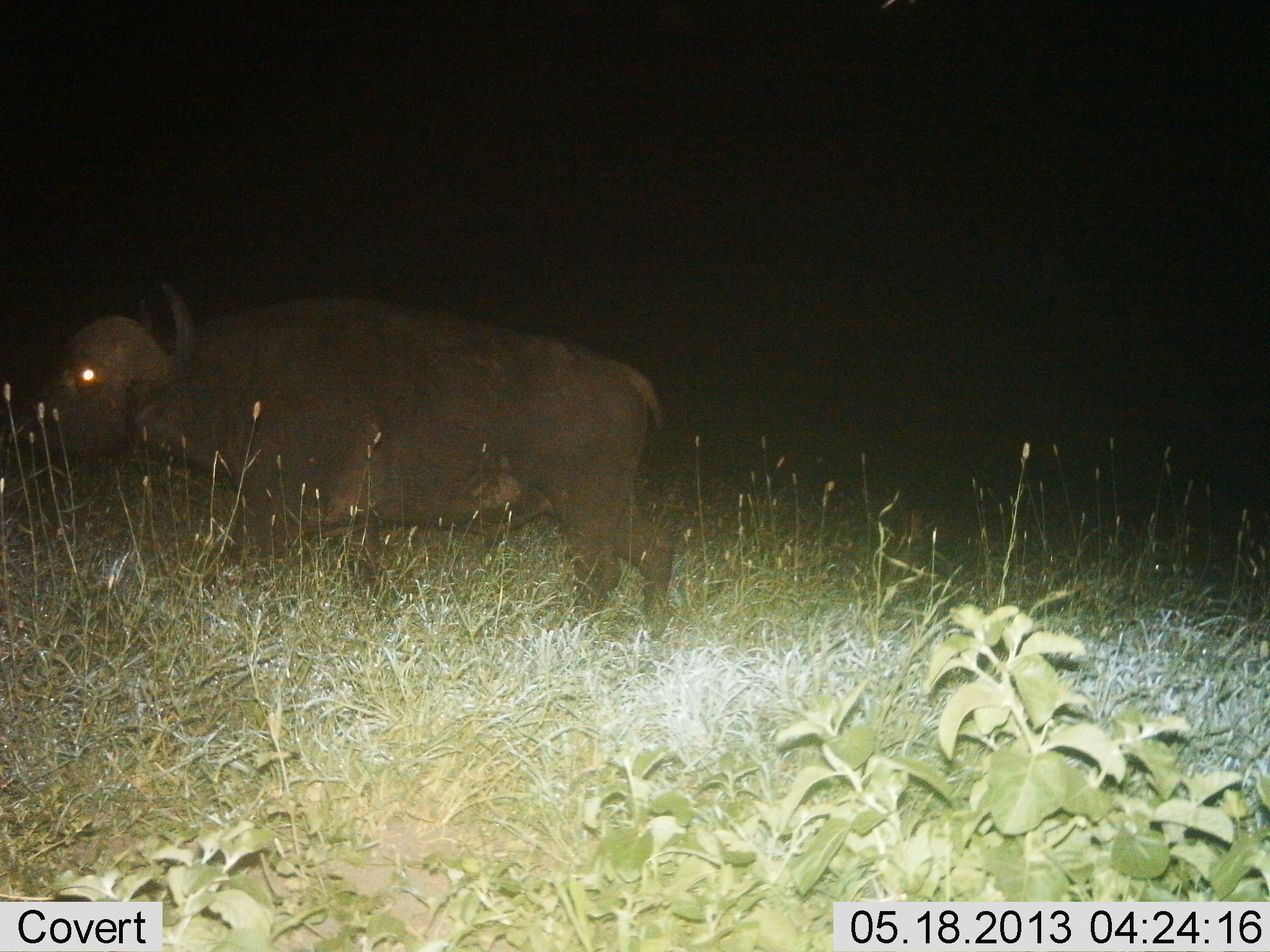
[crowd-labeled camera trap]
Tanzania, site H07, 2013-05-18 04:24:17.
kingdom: Animalia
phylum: Chordata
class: Mammalia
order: Artiodactyla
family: Bovidae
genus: Syncerus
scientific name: Syncerus caffer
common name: cape buffalo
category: buffalo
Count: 1.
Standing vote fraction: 50%.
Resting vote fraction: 0%.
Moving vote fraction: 56%.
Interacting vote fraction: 0%.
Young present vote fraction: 0%.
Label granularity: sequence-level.